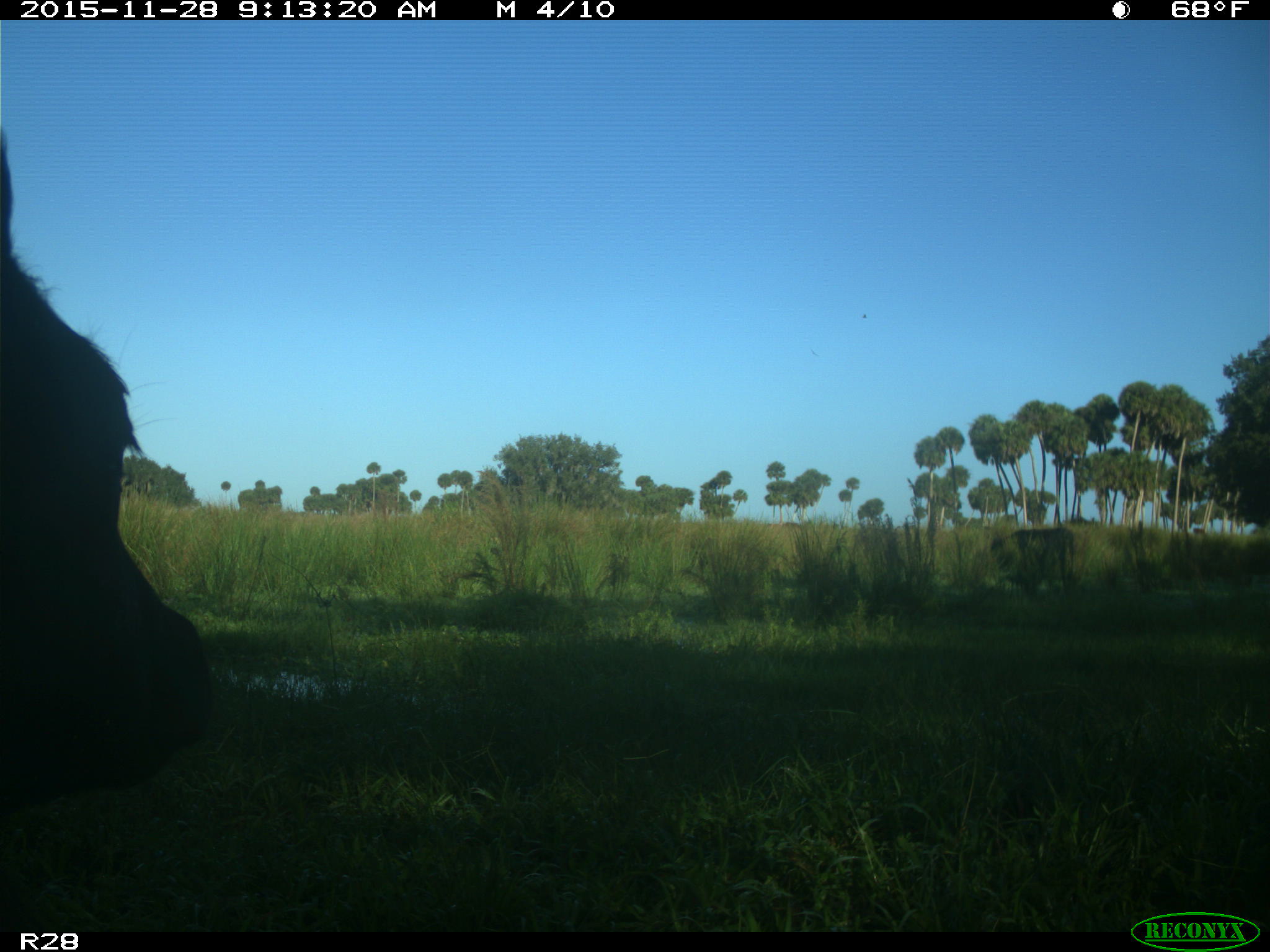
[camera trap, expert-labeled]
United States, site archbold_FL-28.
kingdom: Animalia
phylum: Chordata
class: Mammalia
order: Artiodactyla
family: Bovidae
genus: Bos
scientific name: Bos taurus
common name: domestic cow